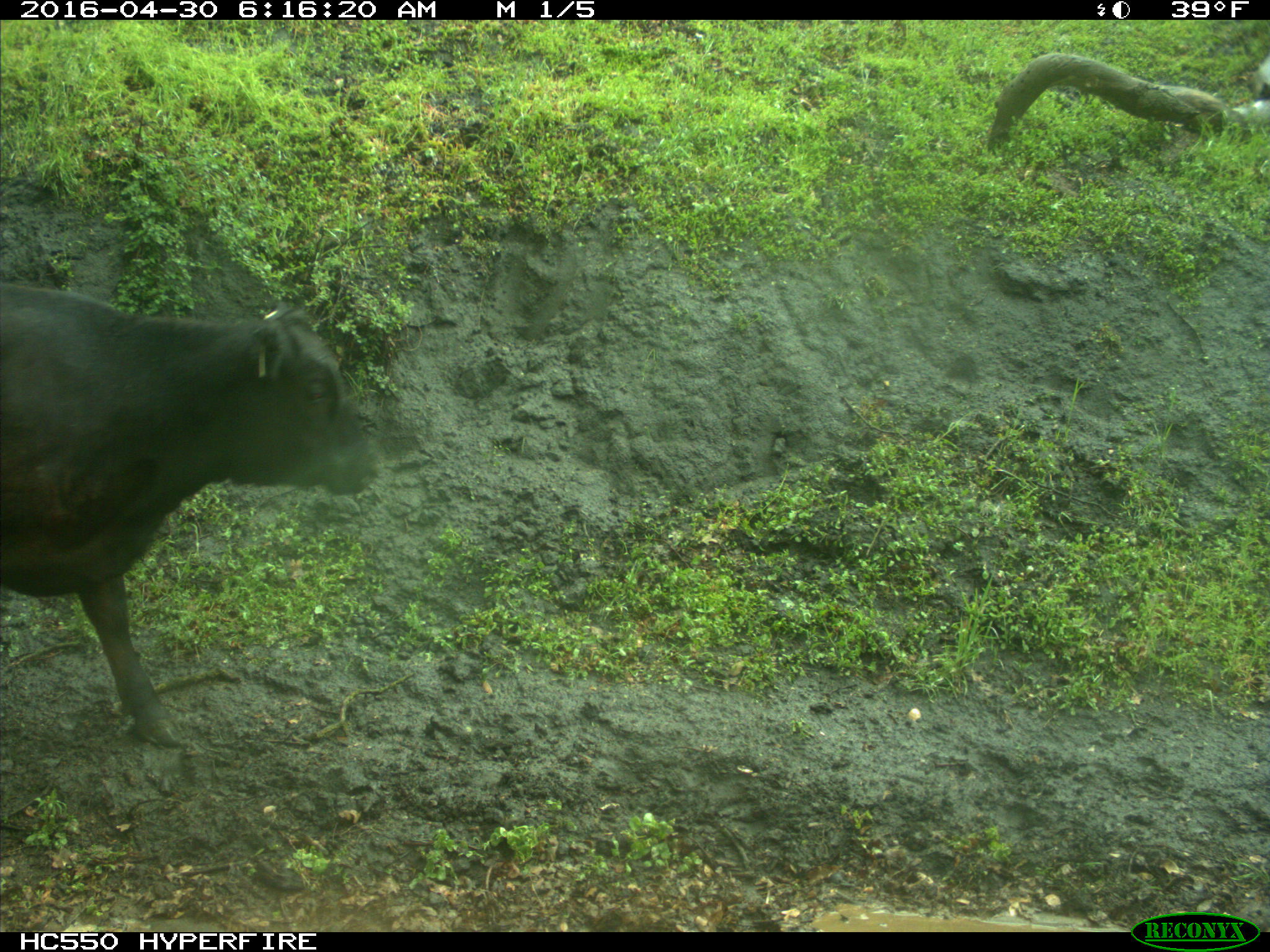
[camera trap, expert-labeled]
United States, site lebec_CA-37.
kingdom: Animalia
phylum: Chordata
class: Mammalia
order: Artiodactyla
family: Bovidae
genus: Bos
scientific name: Bos taurus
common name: domestic cow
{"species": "Bos taurus (domestic cow)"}